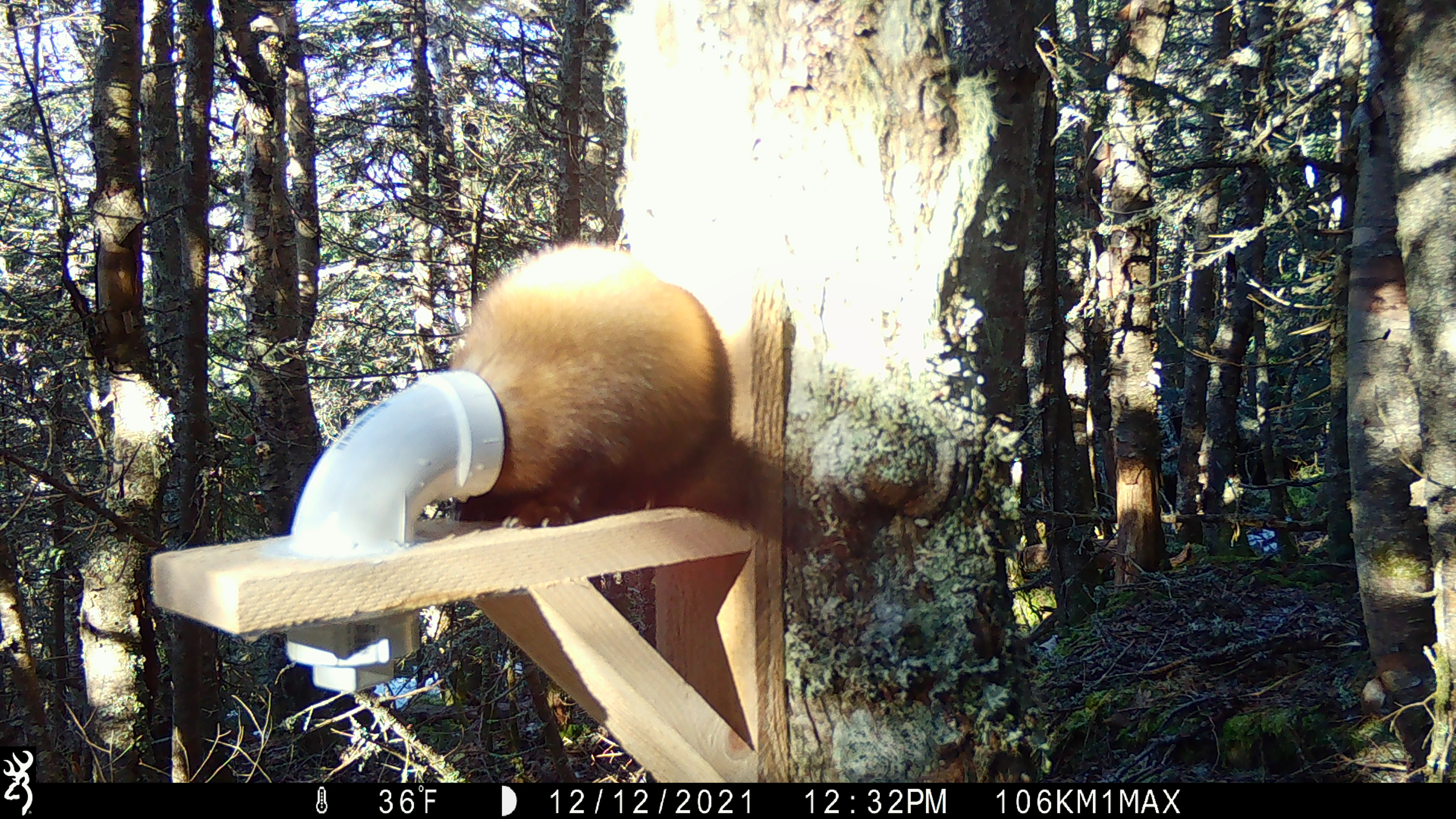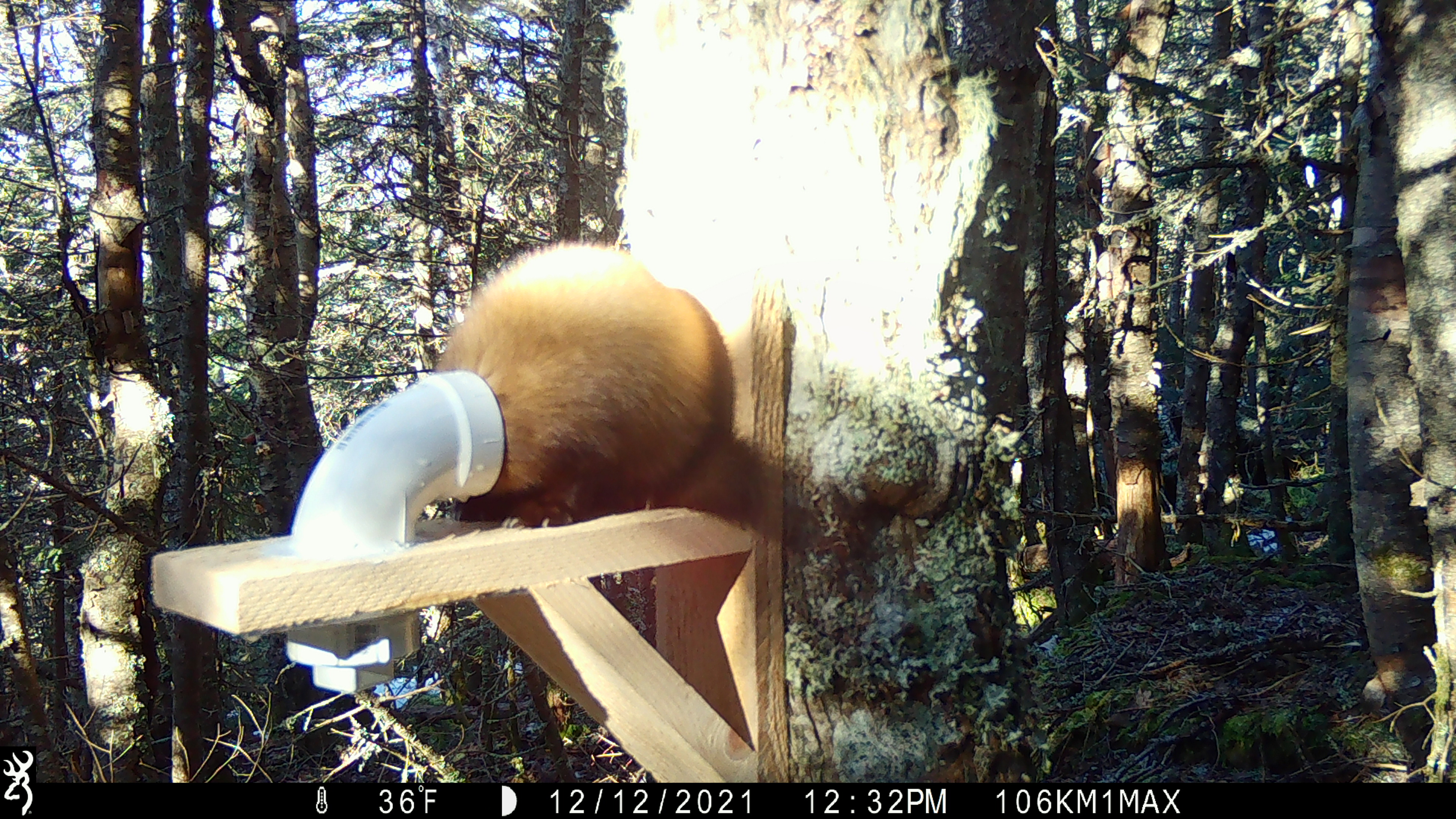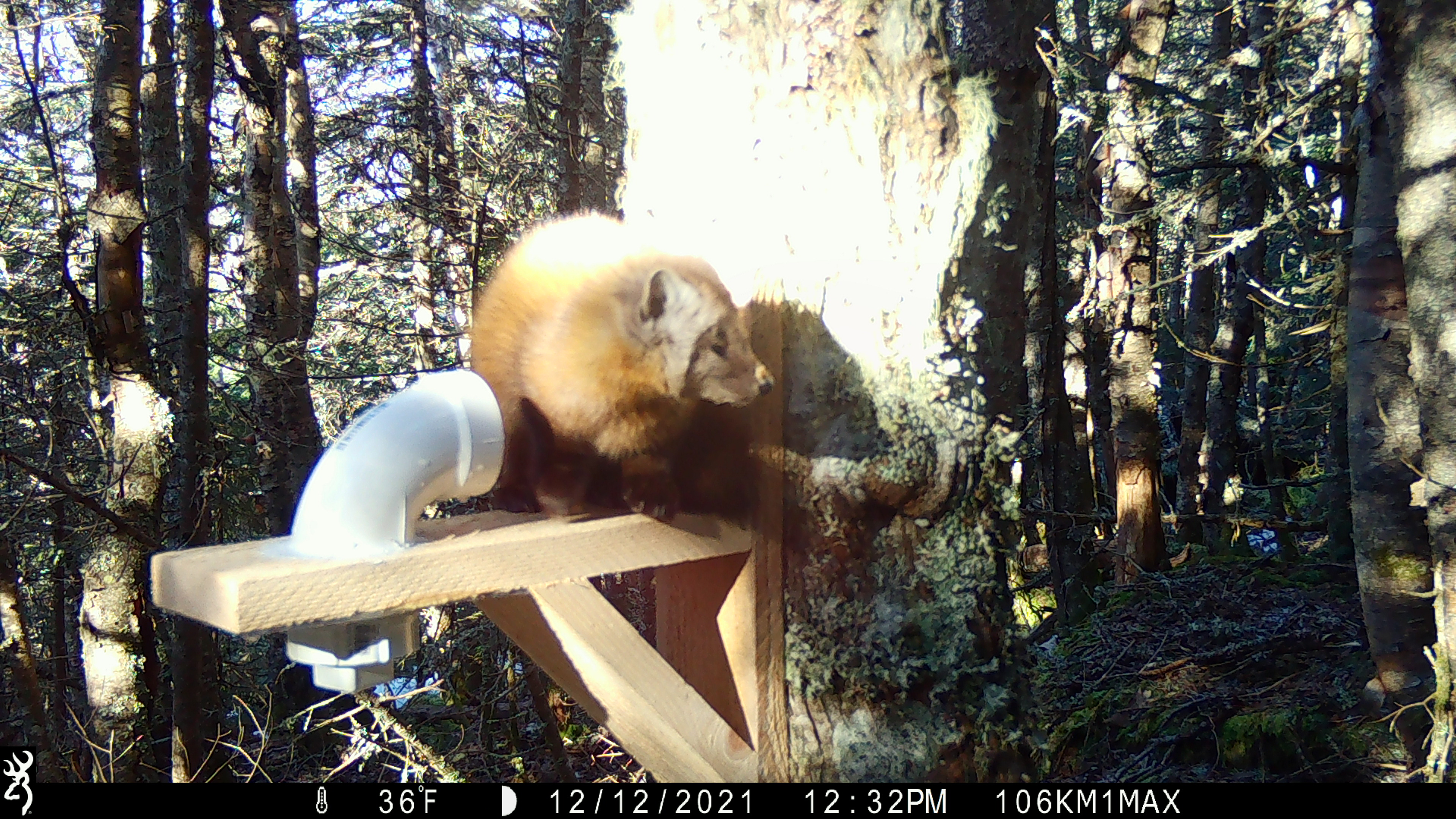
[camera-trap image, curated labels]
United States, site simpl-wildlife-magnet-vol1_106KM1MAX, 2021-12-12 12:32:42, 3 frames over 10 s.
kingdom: Animalia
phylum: Chordata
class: Mammalia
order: Carnivora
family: Mustelidae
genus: Martes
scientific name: Martes americana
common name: american marten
American marten (Martes americana).